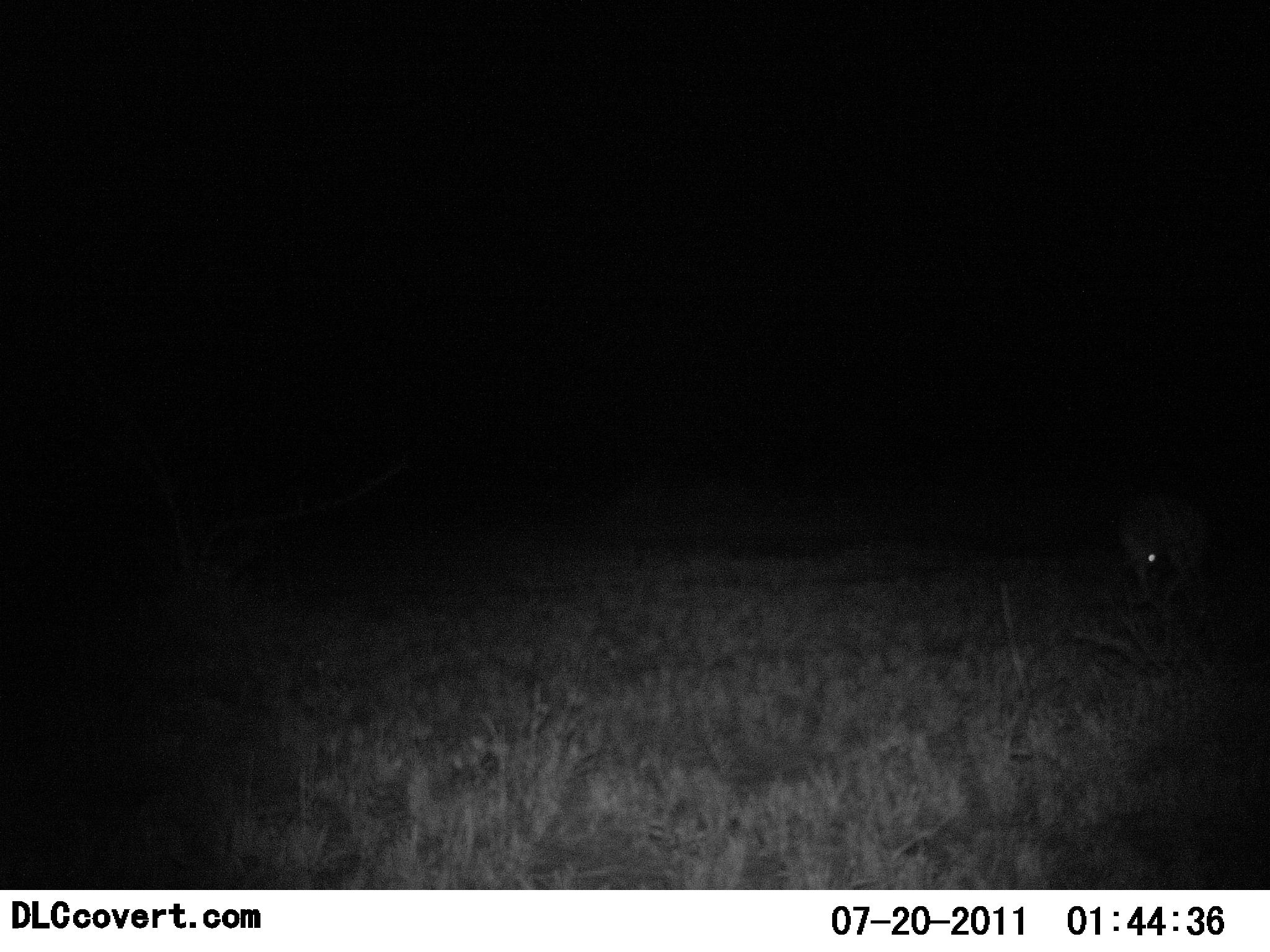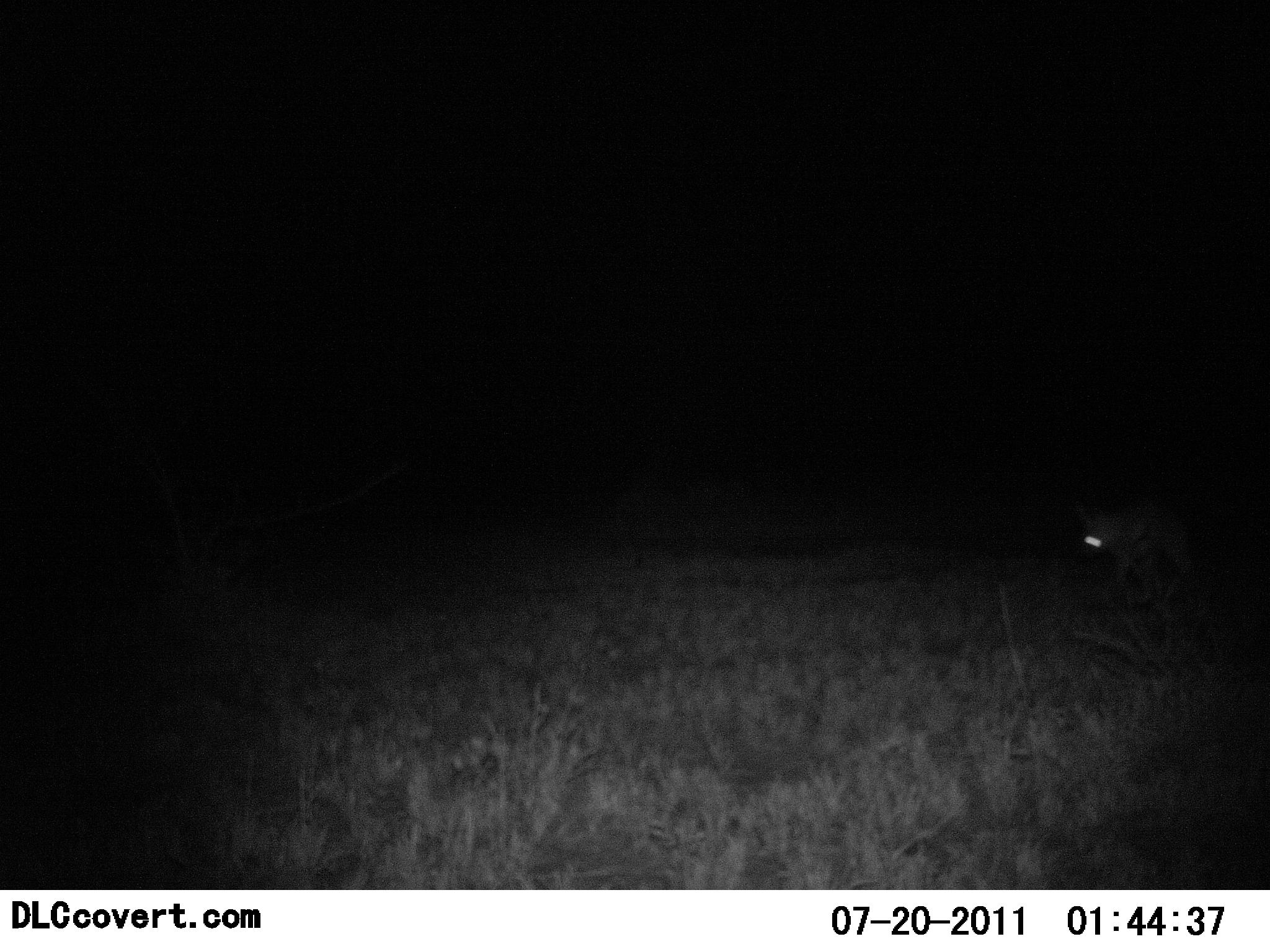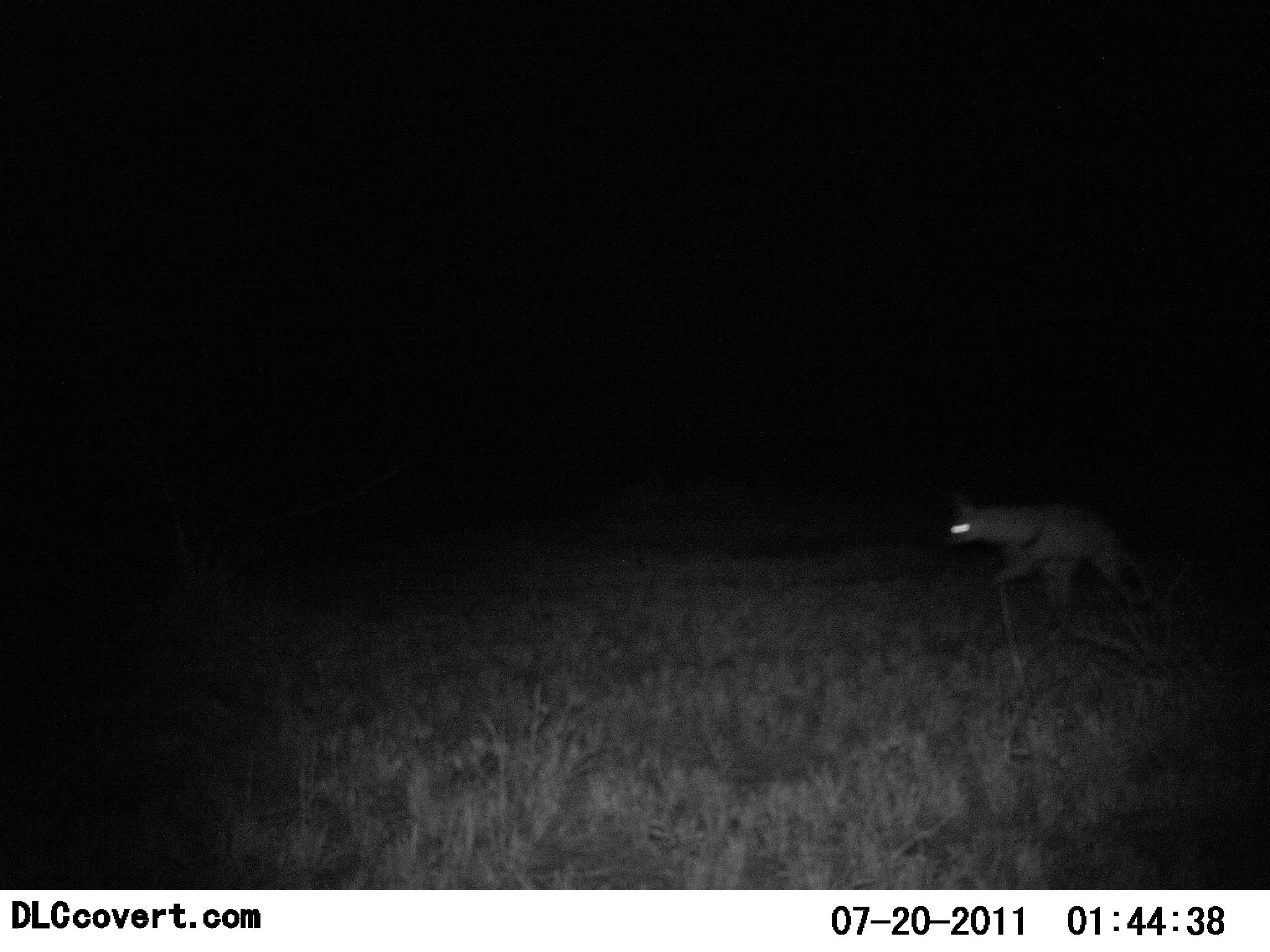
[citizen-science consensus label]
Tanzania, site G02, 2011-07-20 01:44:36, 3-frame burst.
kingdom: Animalia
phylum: Chordata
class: Mammalia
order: Carnivora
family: Hyaenidae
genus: Crocuta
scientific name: Crocuta crocuta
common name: spotted hyena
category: hyenaspotted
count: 1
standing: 0%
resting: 0%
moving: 92%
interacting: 0%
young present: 0%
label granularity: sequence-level